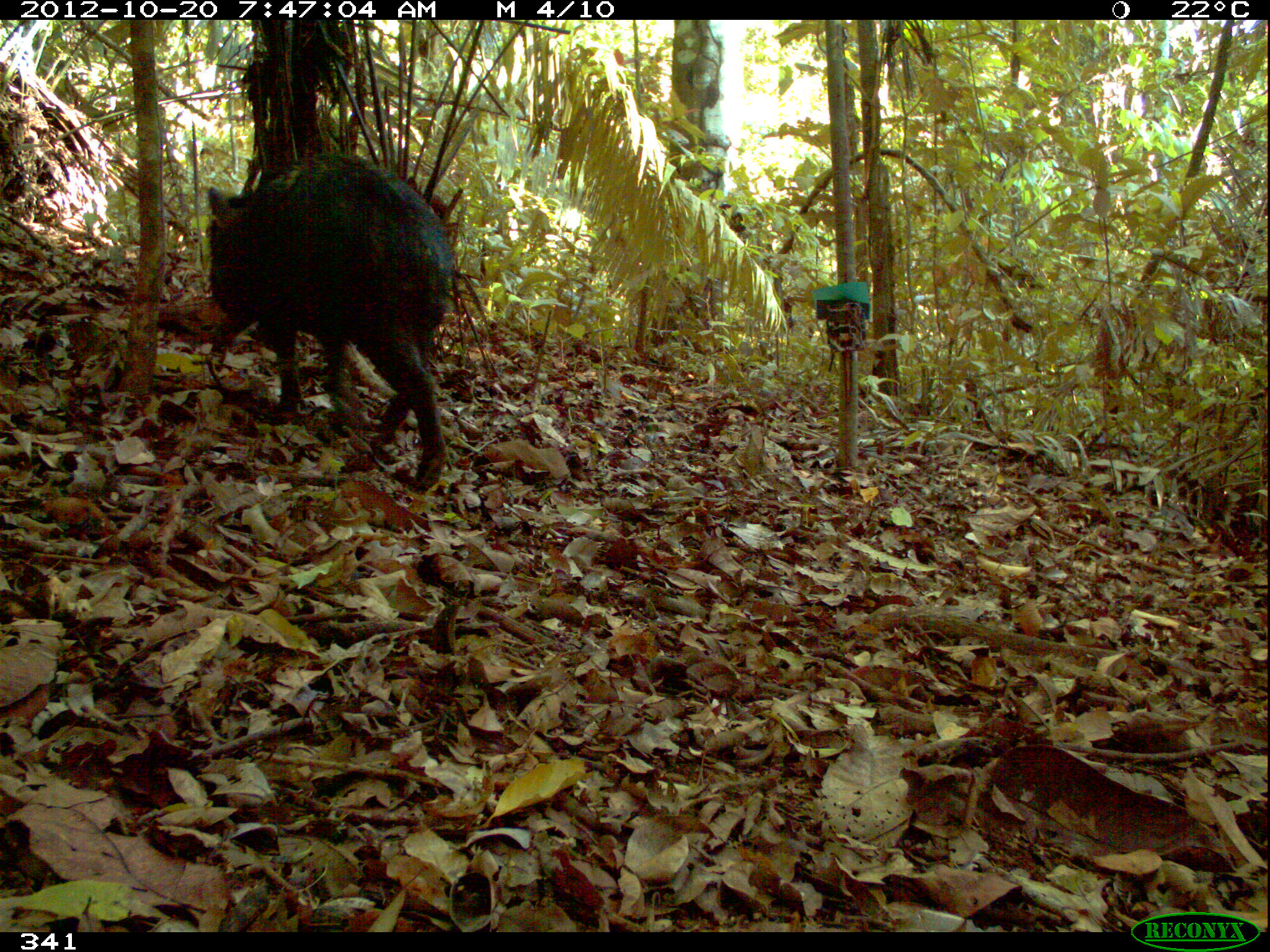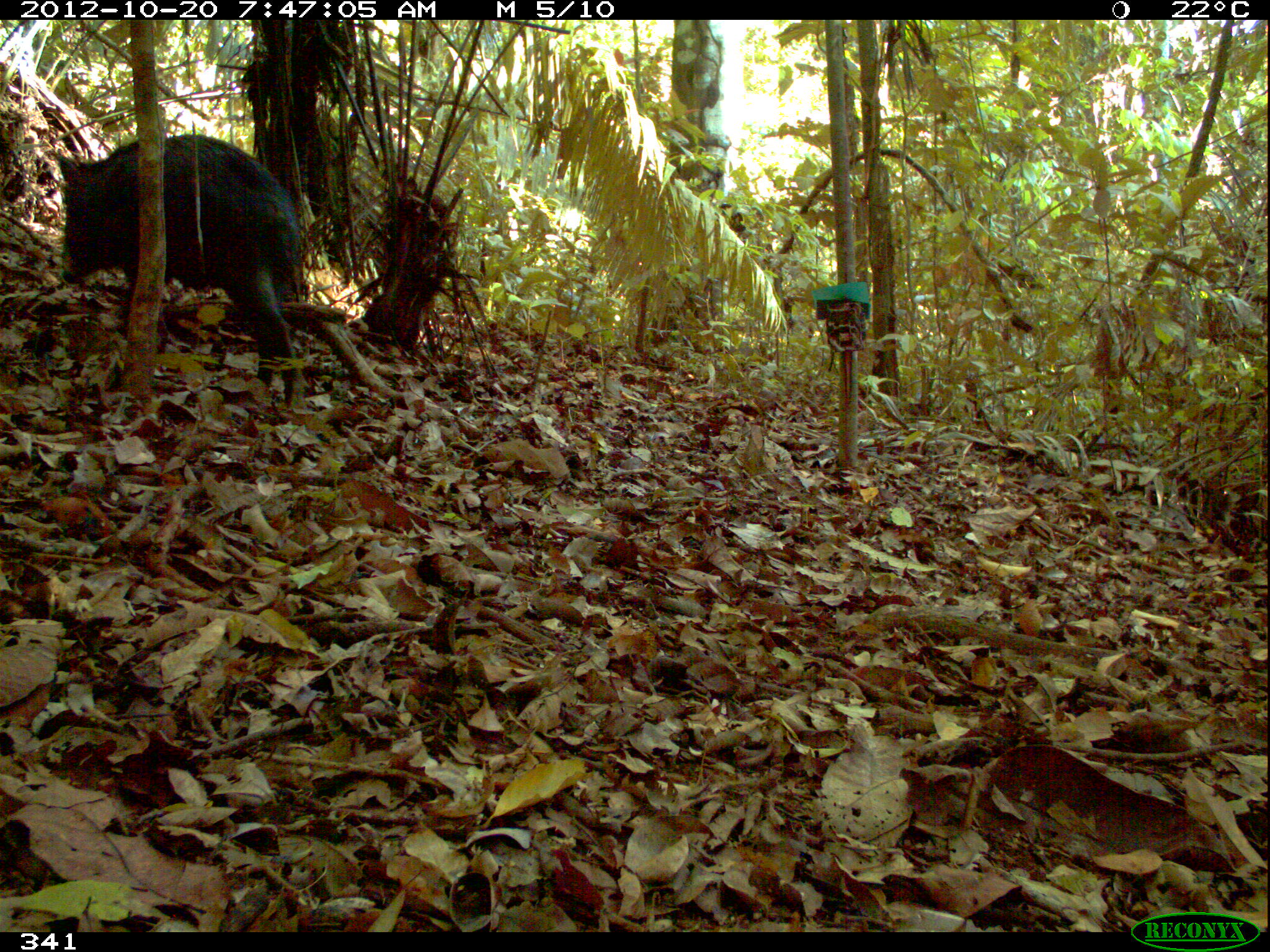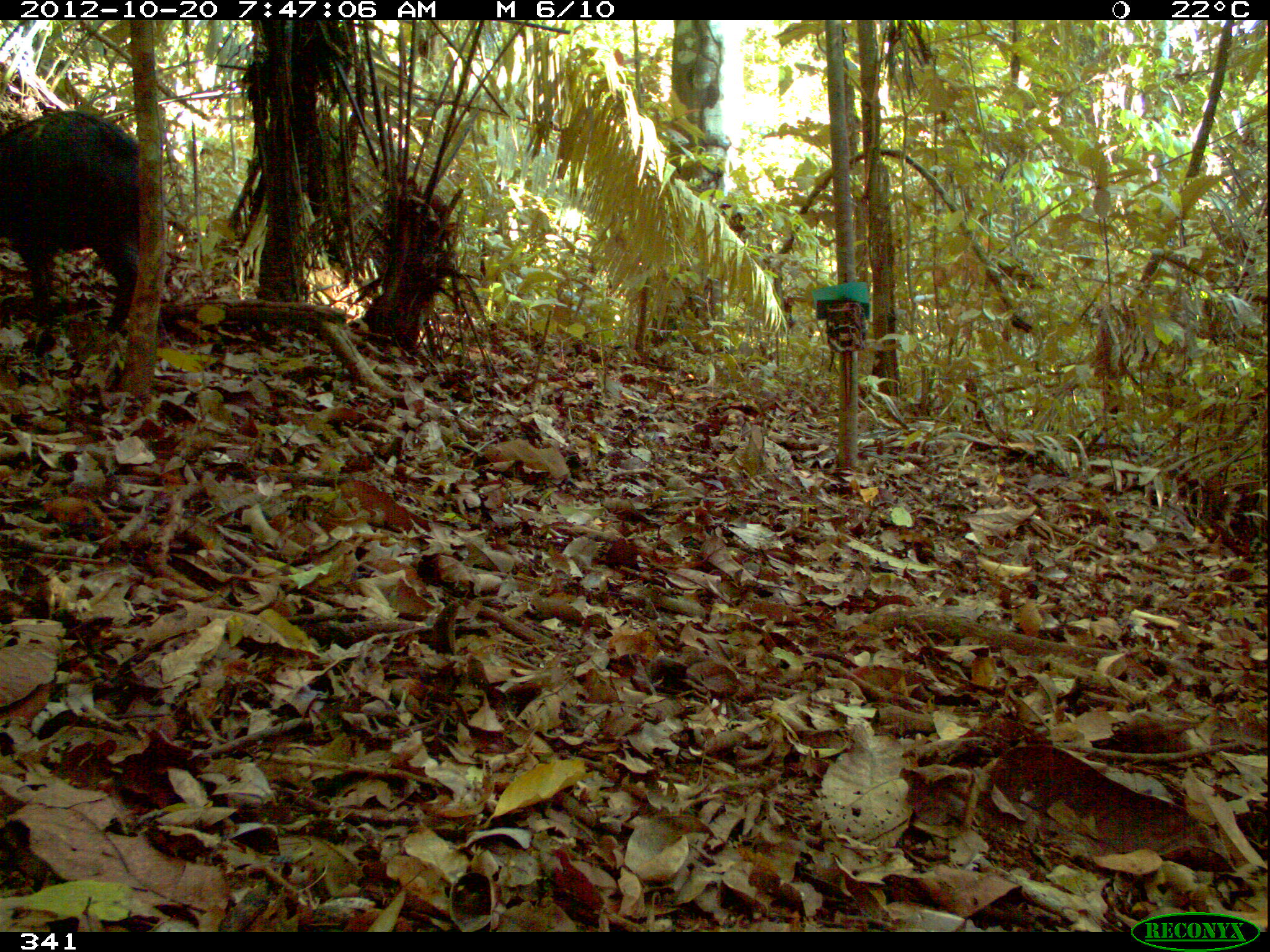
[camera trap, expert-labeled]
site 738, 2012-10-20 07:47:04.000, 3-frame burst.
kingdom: Animalia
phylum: Chordata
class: Mammalia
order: Artiodactyla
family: Tayassuidae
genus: Tayassu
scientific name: Tayassu pecari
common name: white-lipped peccary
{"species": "Tayassu pecari (white-lipped peccary)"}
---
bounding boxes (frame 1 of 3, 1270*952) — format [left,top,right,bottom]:
tayassu pecari: [204,154,457,489]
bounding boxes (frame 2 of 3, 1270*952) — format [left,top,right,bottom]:
tayassu pecari: [49,131,306,406]